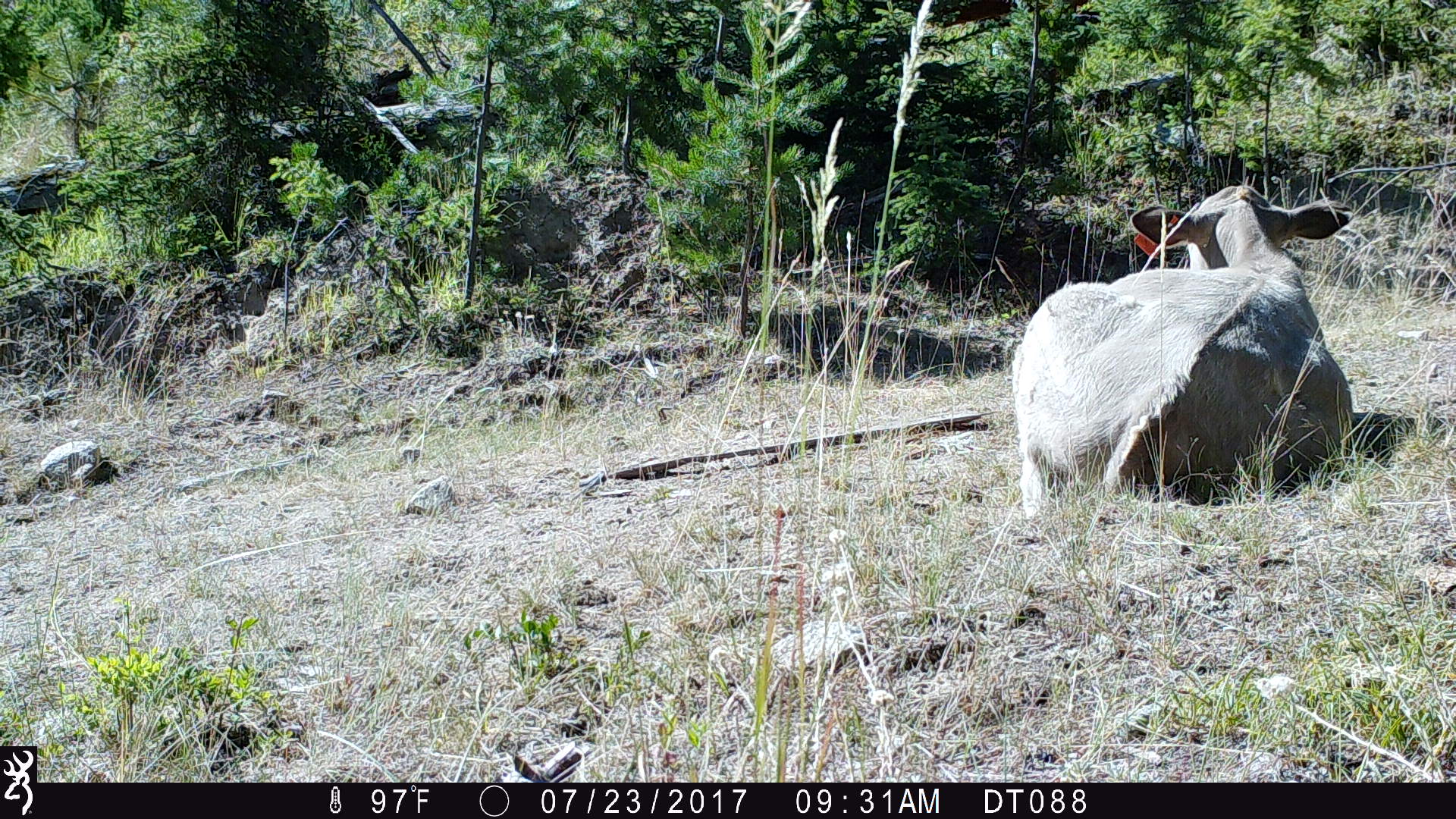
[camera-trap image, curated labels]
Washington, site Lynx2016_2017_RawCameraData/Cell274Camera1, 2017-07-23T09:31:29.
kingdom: Animalia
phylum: Chordata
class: Mammalia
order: Artiodactyla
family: Bovidae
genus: Bos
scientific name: Bos taurus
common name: domestic cattle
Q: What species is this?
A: Domestic cattle (Bos taurus).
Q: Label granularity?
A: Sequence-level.